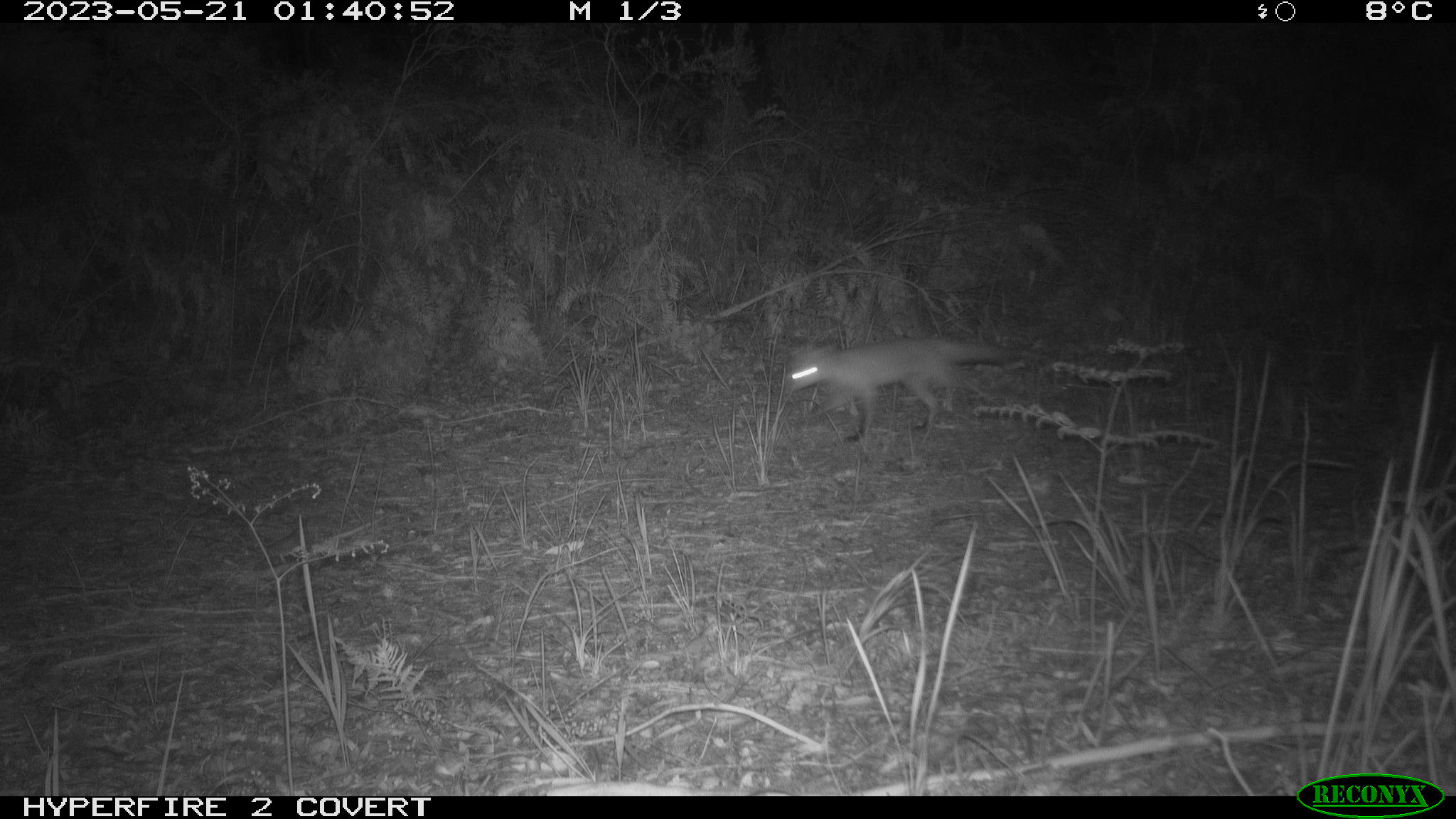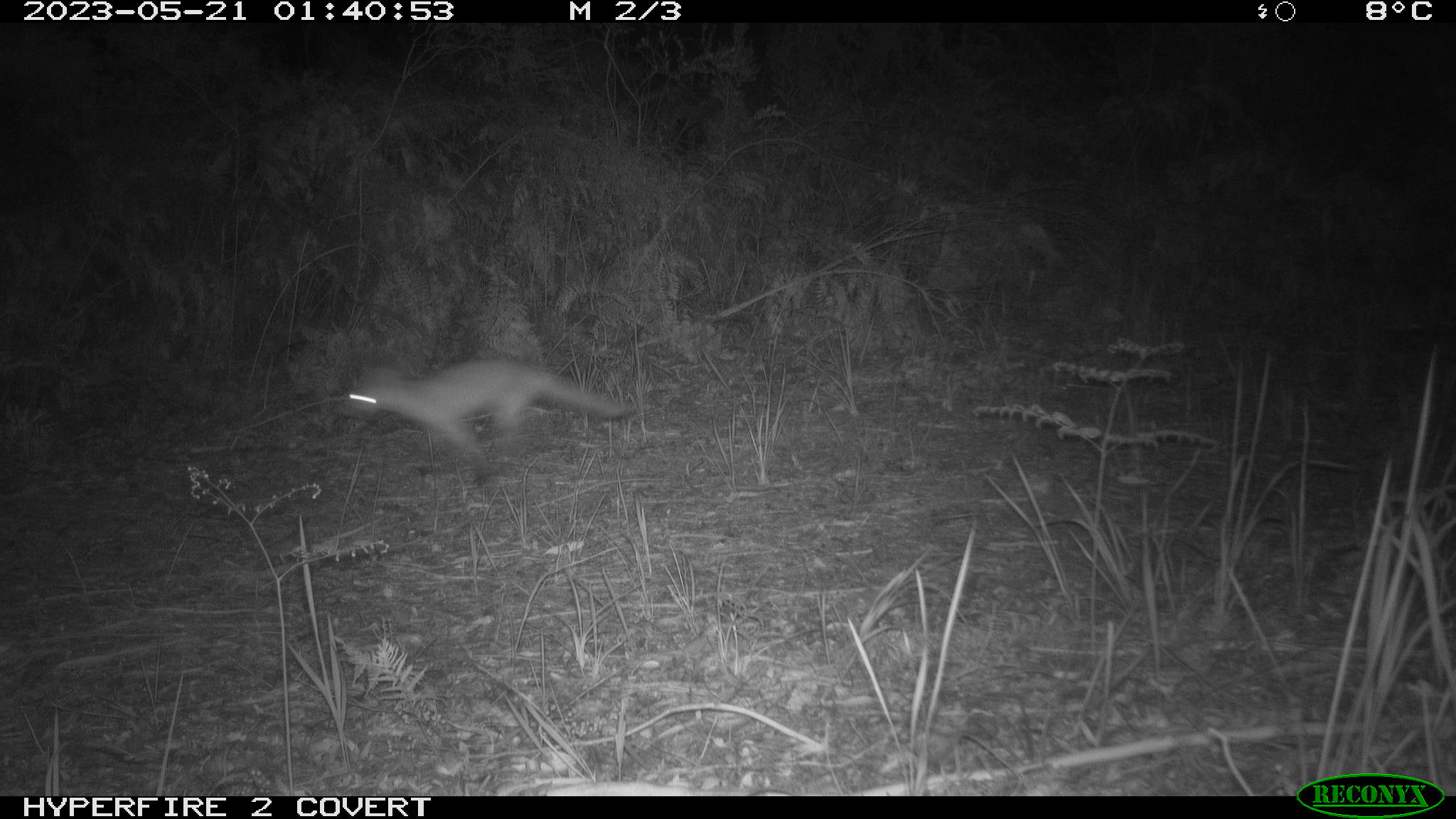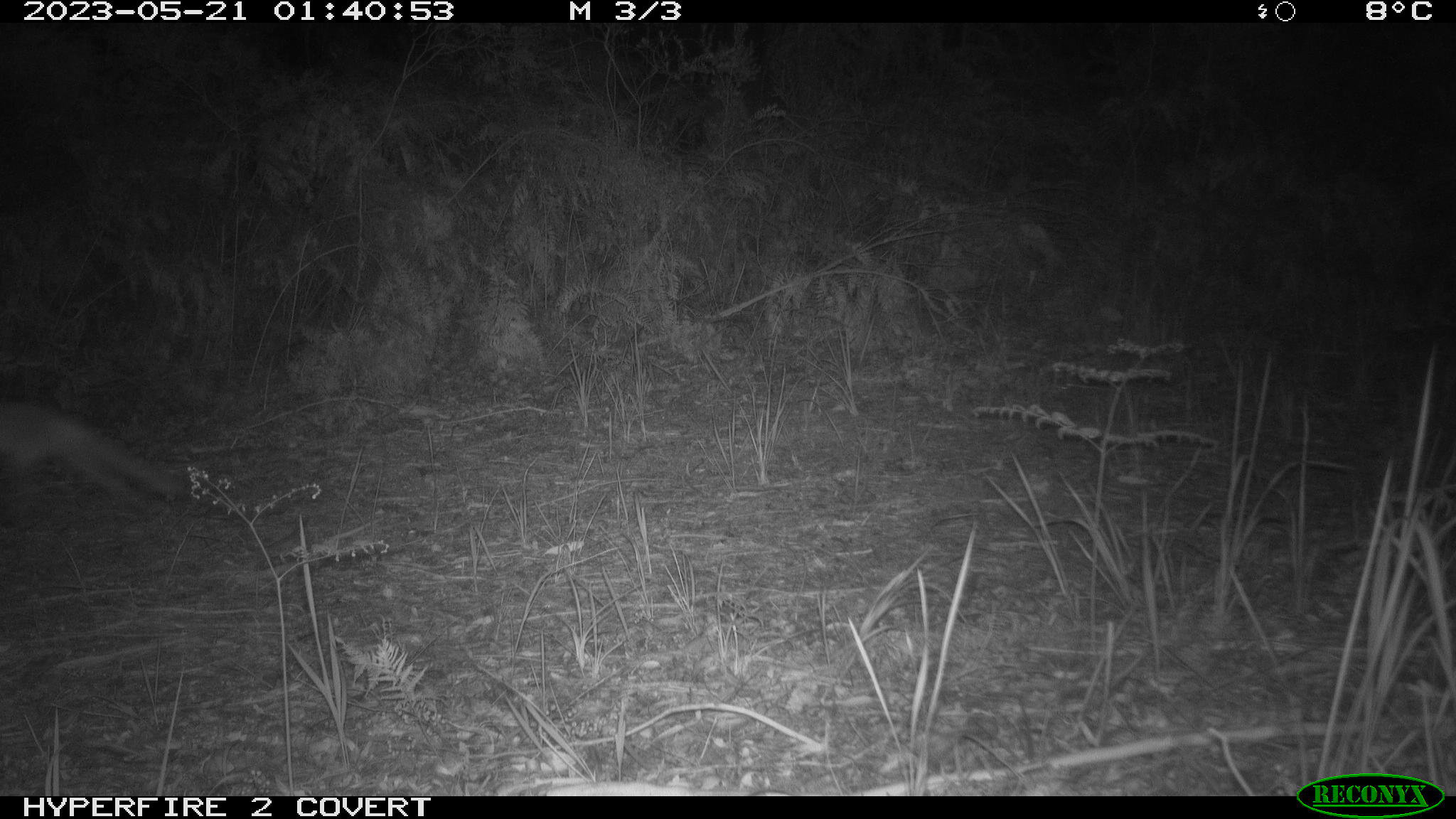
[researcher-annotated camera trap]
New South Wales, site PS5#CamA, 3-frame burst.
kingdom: Animalia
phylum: Chordata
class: Mammalia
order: Carnivora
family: Canidae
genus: Vulpes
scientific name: Vulpes vulpes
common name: red fox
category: fox